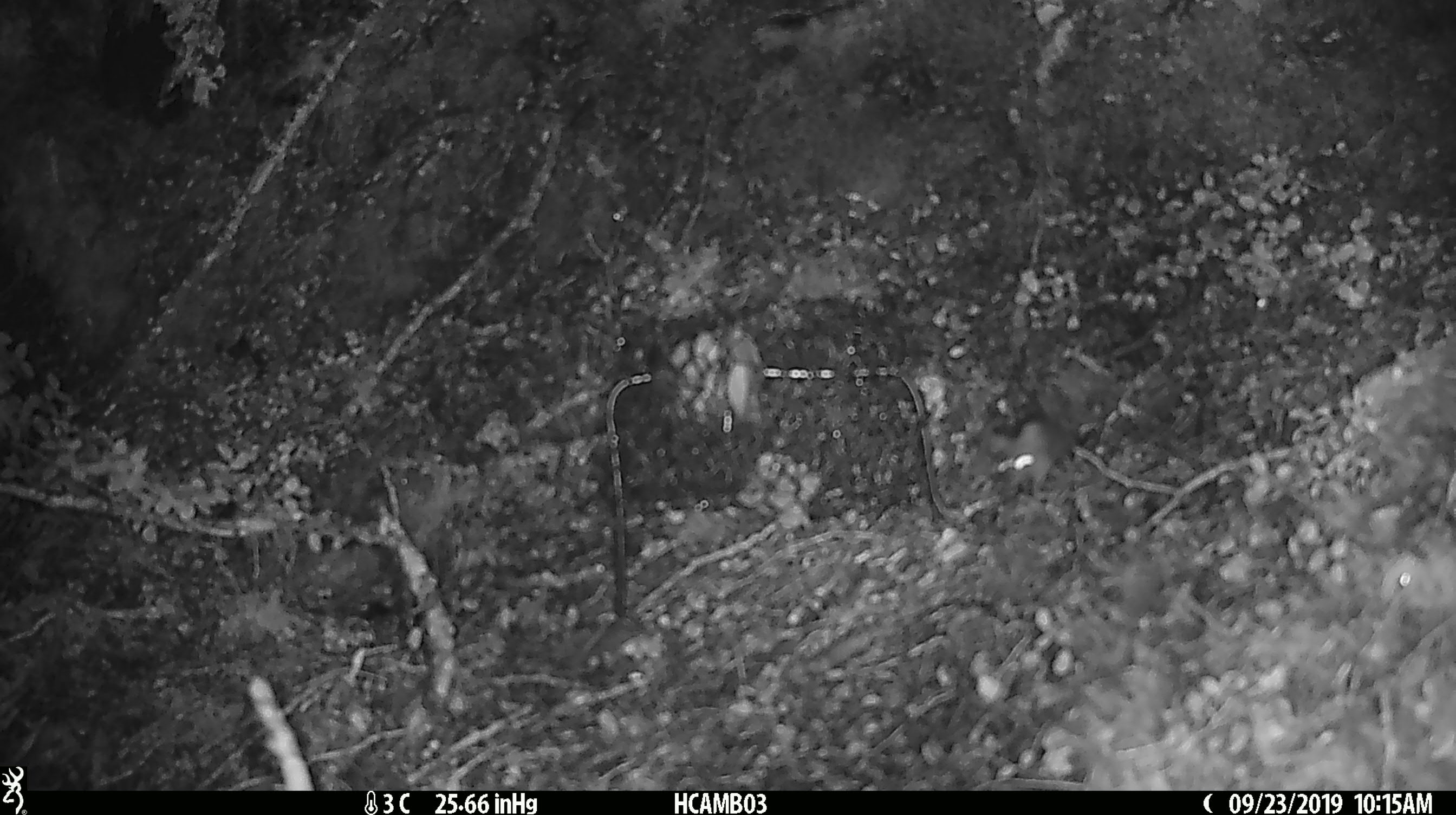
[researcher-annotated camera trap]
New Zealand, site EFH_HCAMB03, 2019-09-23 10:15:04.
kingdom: Animalia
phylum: Chordata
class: Mammalia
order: Rodentia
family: Muridae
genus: Mus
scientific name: Mus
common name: mouse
Mouse (Mus).